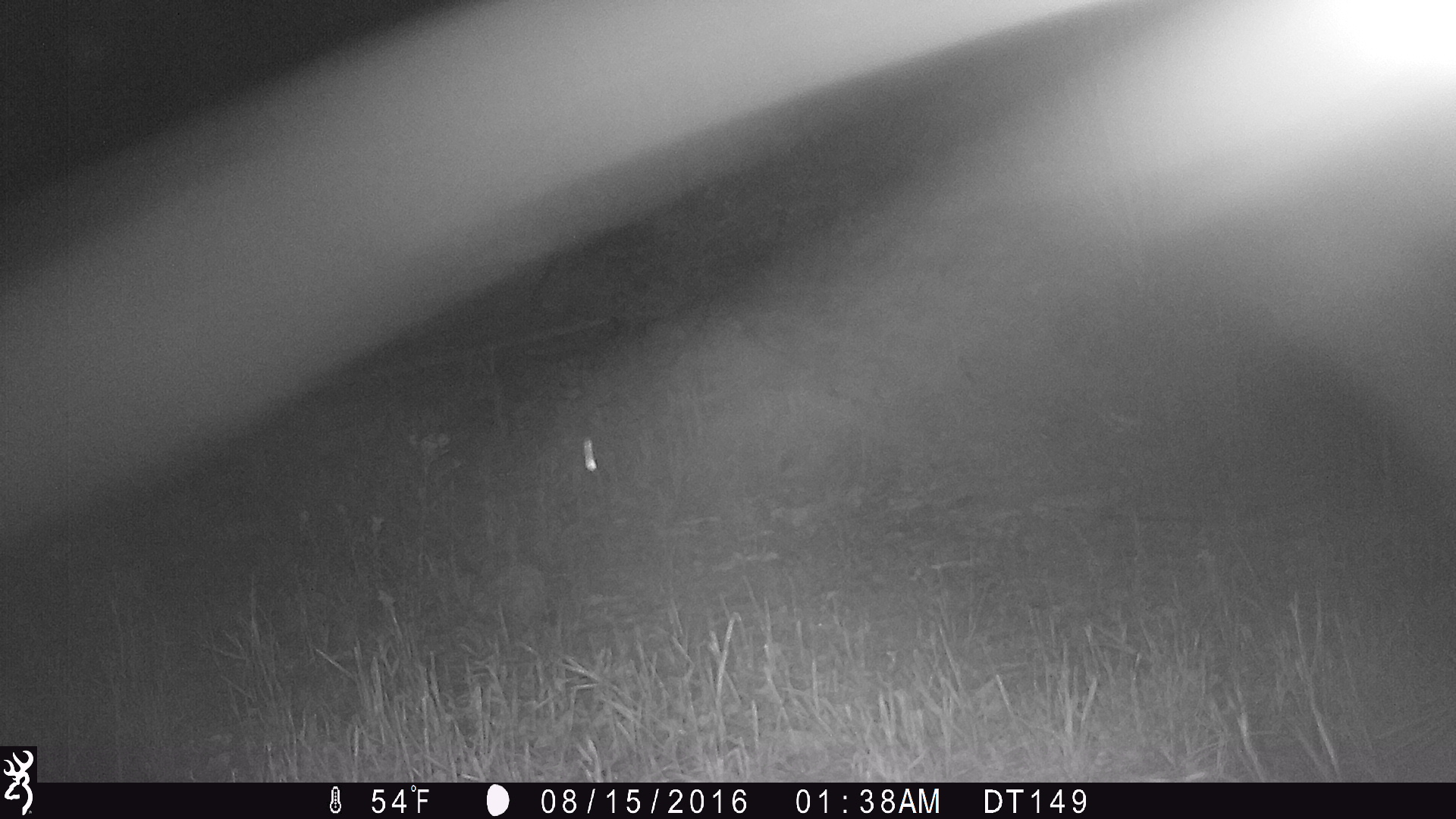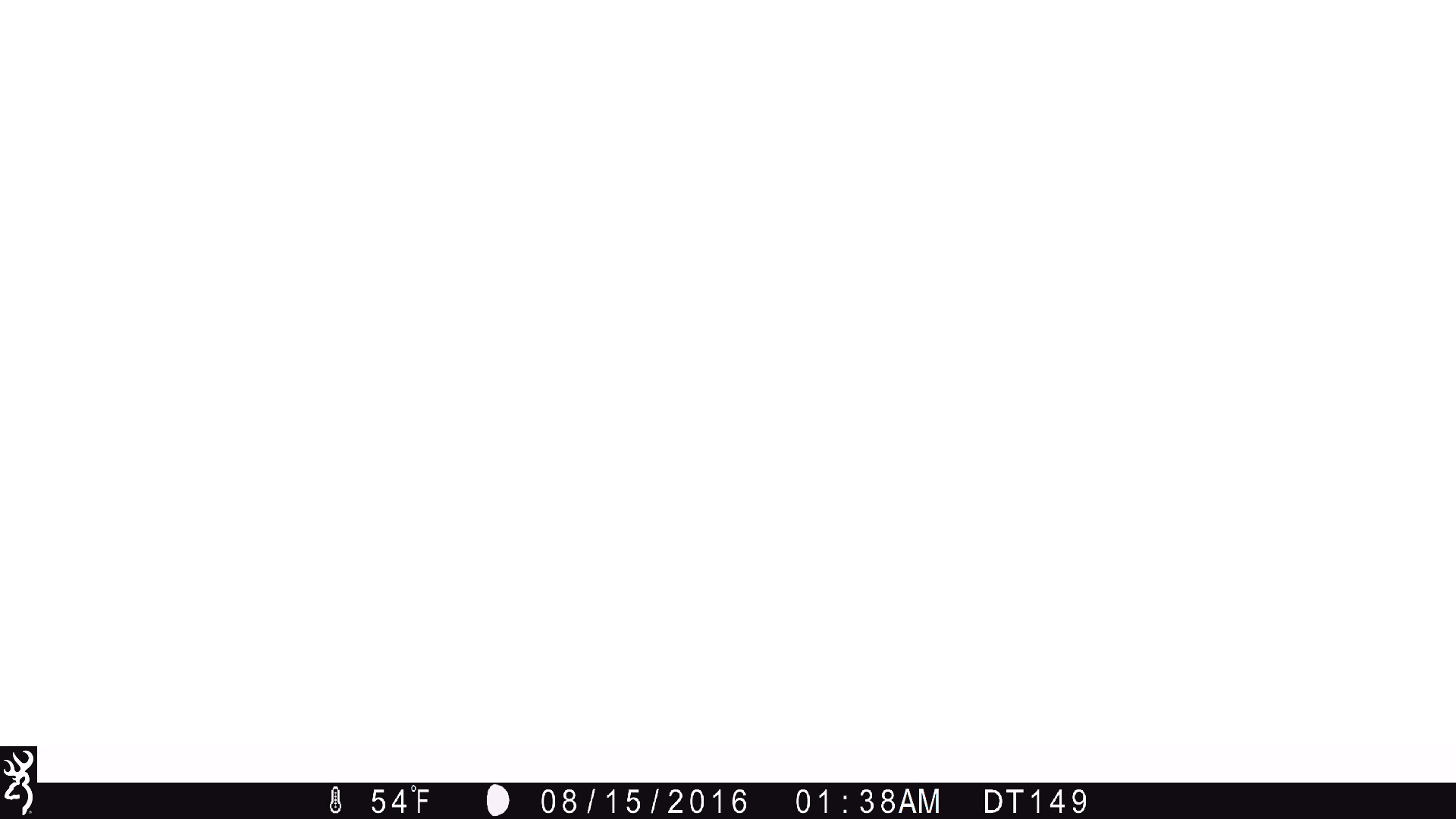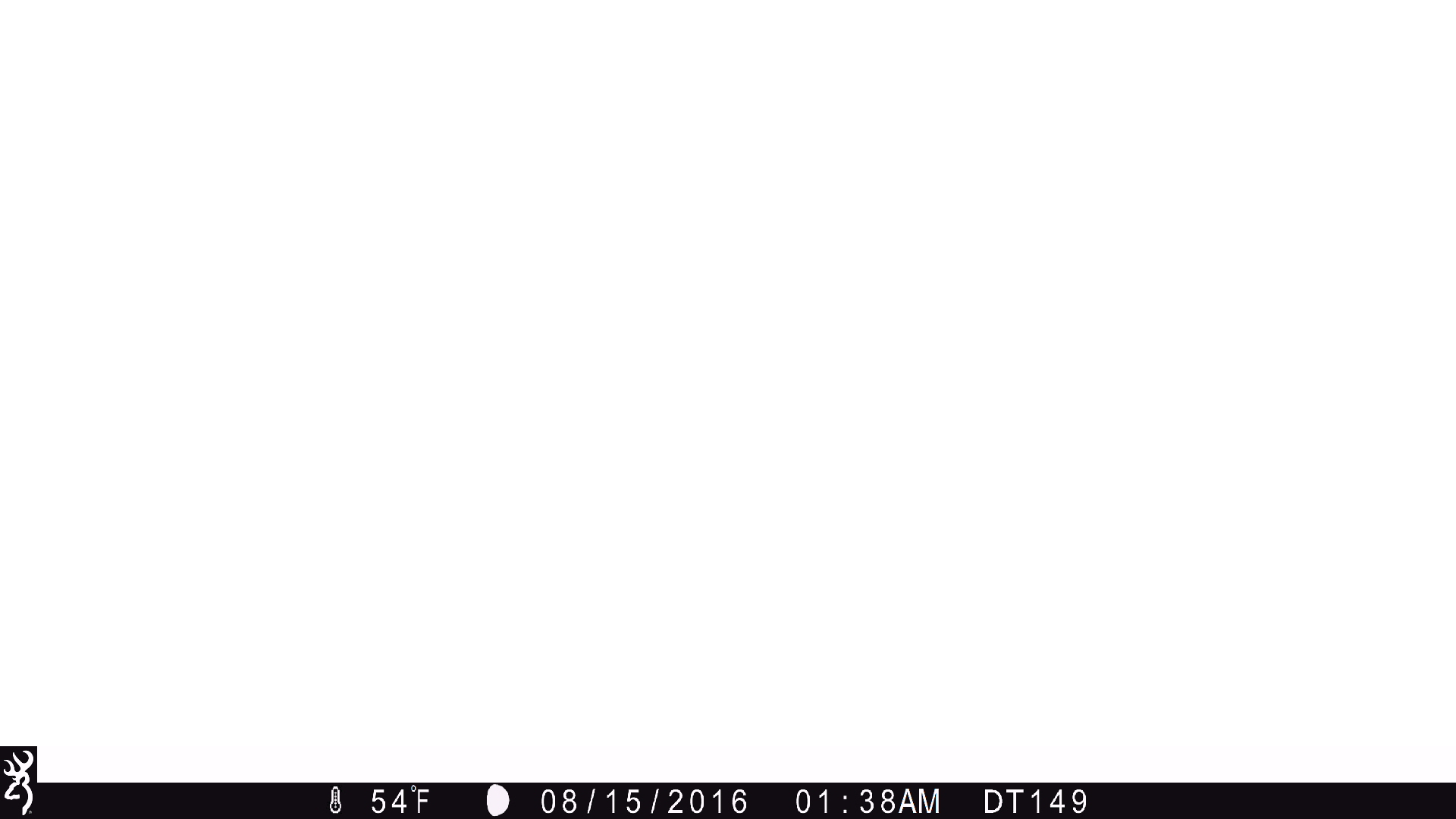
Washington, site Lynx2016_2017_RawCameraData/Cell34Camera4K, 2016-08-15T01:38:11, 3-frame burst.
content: unidentified animal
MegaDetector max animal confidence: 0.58